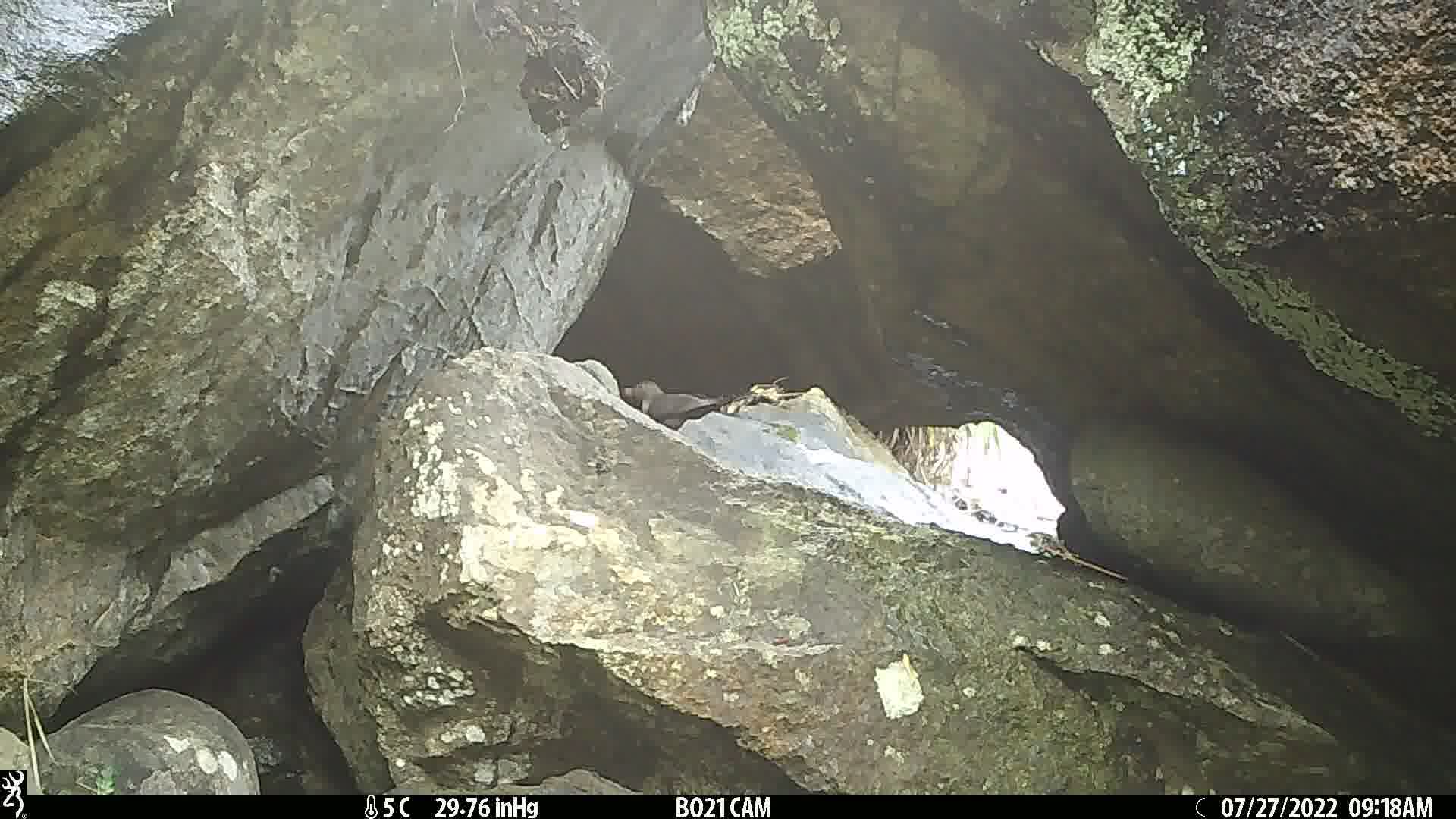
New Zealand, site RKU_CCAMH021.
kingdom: Animalia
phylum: Chordata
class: Aves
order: Passeriformes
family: Turdidae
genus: Turdus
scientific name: Turdus merula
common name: eurasian blackbird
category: blackbird